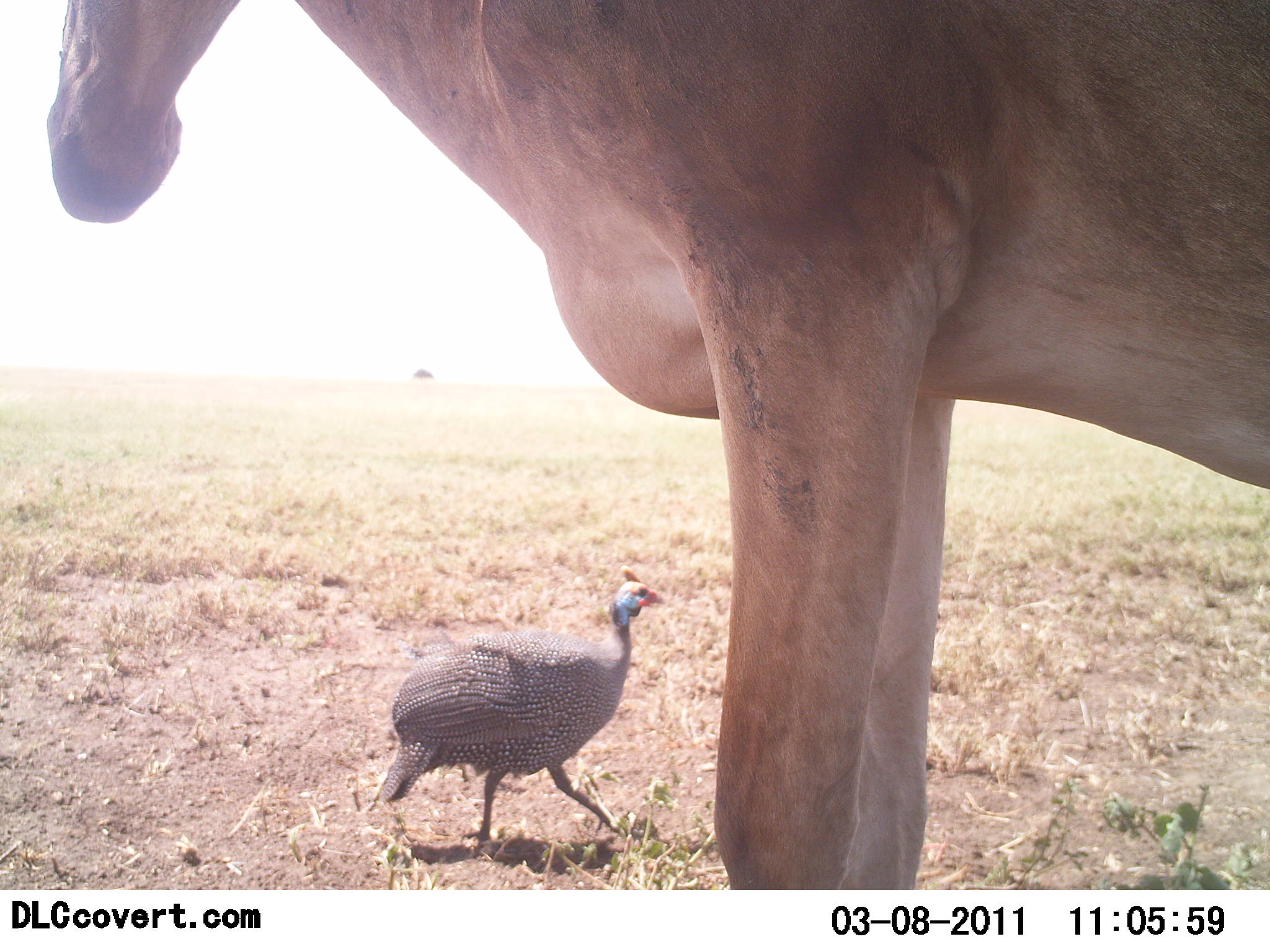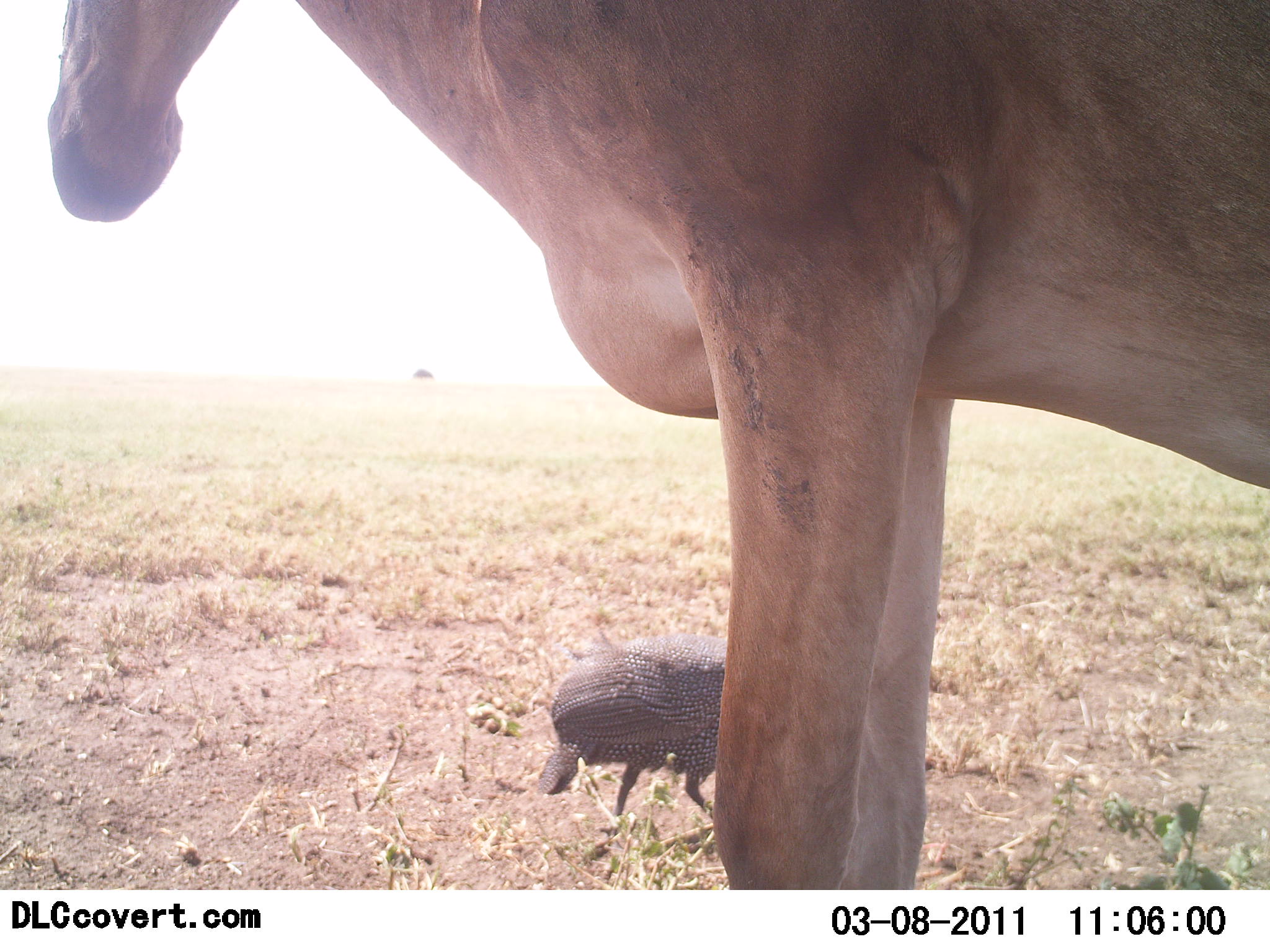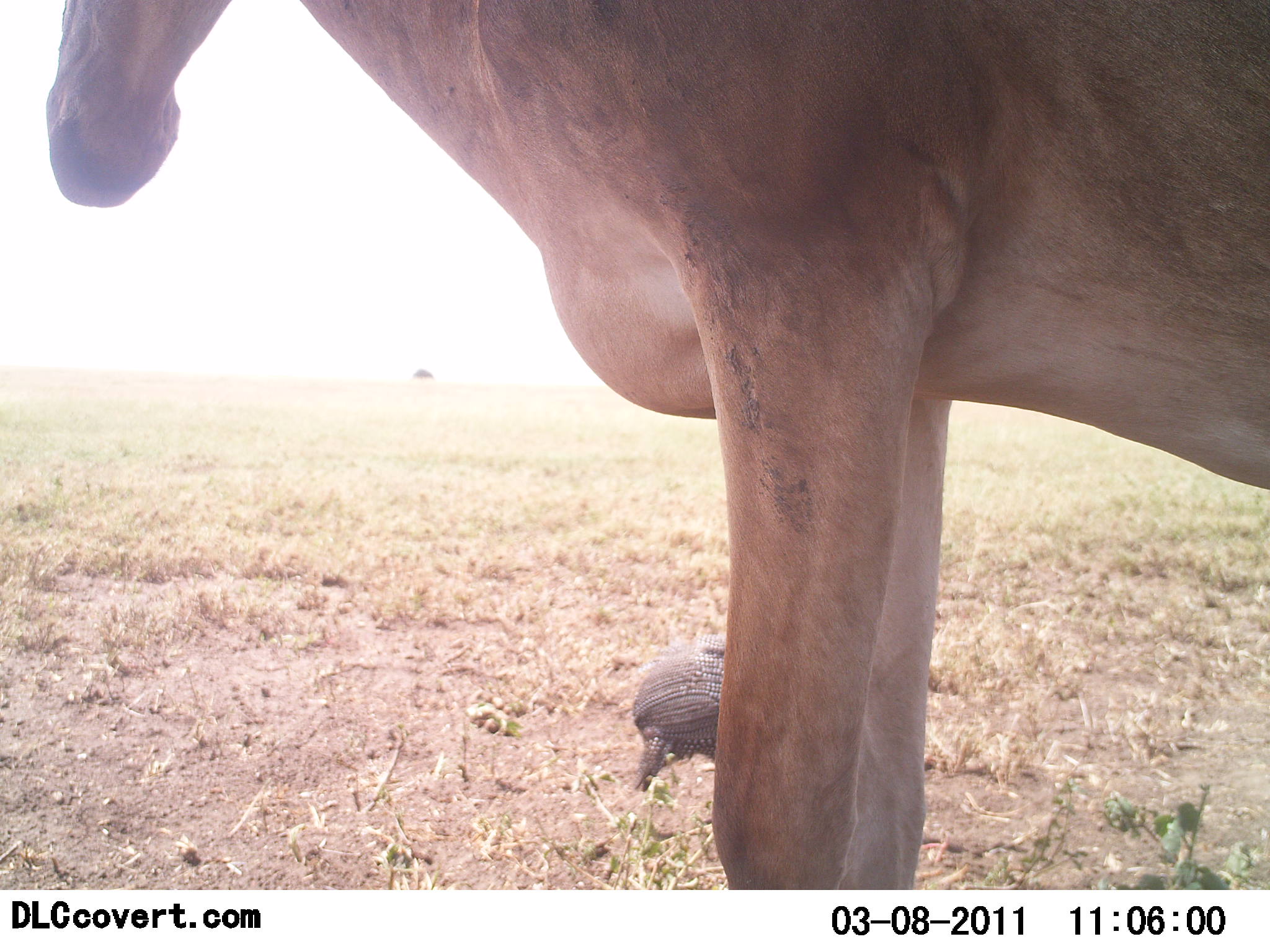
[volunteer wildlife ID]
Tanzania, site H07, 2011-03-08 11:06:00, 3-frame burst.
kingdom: Animalia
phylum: Chordata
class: Aves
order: Galliformes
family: Numididae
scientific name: Numididae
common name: guinea fowl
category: guineafowl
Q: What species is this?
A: Guineafowl (guinea fowl) (Numididae).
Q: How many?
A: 1.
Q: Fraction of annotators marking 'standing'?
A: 17%.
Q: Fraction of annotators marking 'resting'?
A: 0%.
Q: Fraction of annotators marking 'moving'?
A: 83%.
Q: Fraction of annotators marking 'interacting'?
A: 0%.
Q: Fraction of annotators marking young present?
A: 0%.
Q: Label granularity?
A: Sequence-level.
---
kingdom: Animalia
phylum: Chordata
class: Mammalia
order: Artiodactyla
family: Bovidae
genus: Alcelaphus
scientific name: Alcelaphus buselaphus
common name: hartebeest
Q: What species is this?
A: Hartebeest (Alcelaphus buselaphus).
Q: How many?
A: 1.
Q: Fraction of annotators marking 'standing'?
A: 100%.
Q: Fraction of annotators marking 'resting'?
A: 0%.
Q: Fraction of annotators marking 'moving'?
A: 0%.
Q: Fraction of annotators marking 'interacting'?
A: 0%.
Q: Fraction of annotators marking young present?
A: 0%.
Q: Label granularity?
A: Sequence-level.